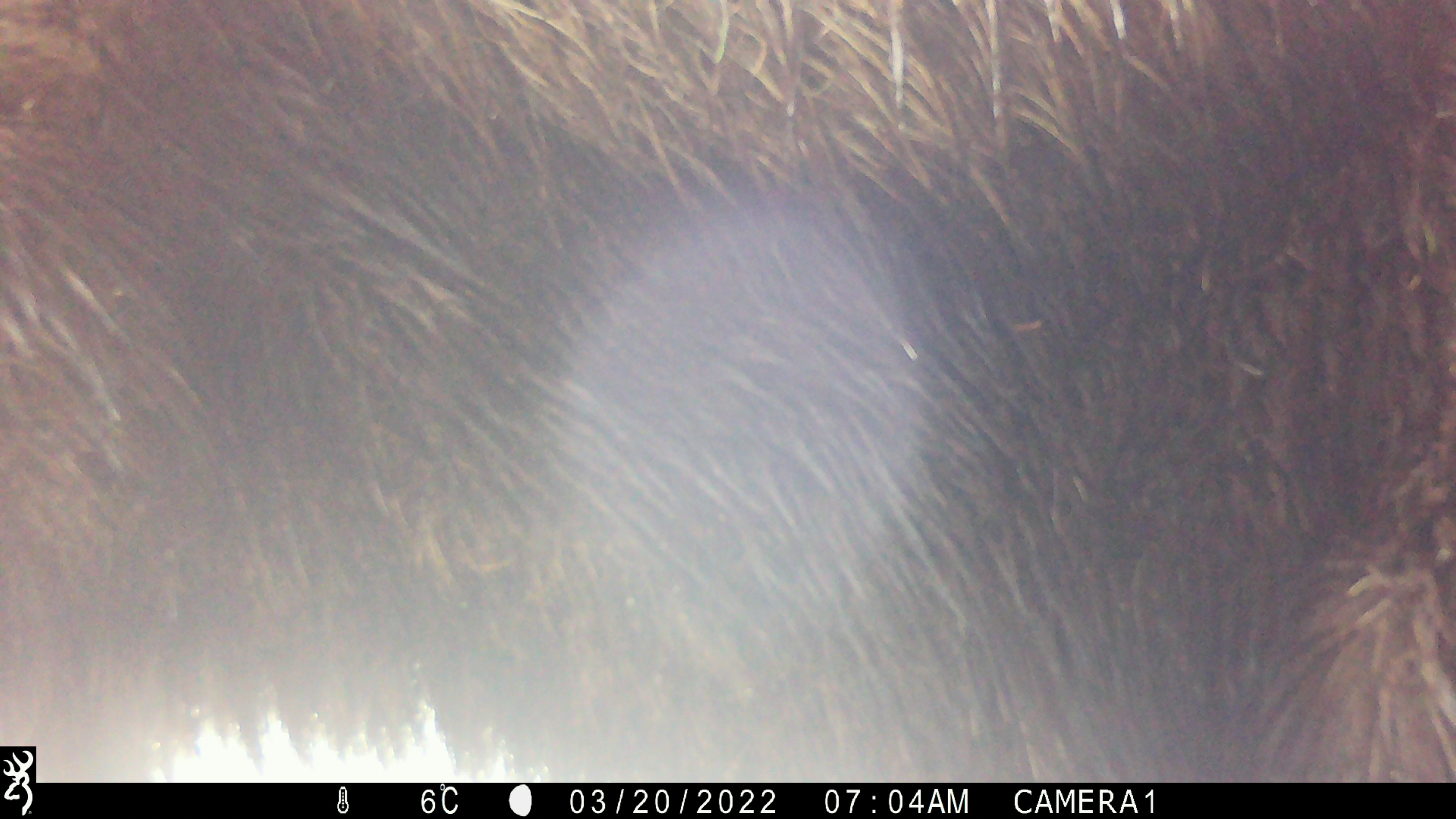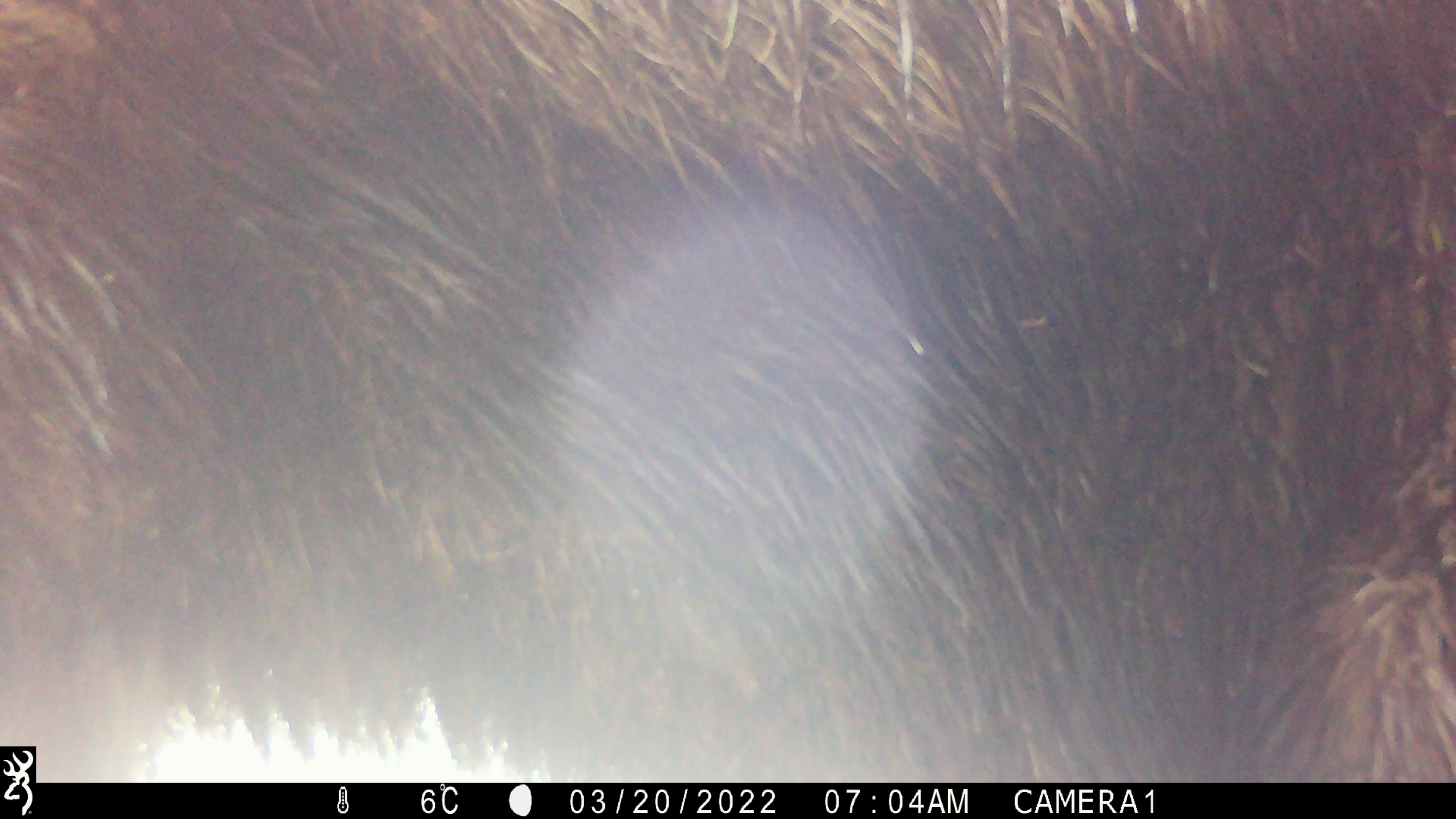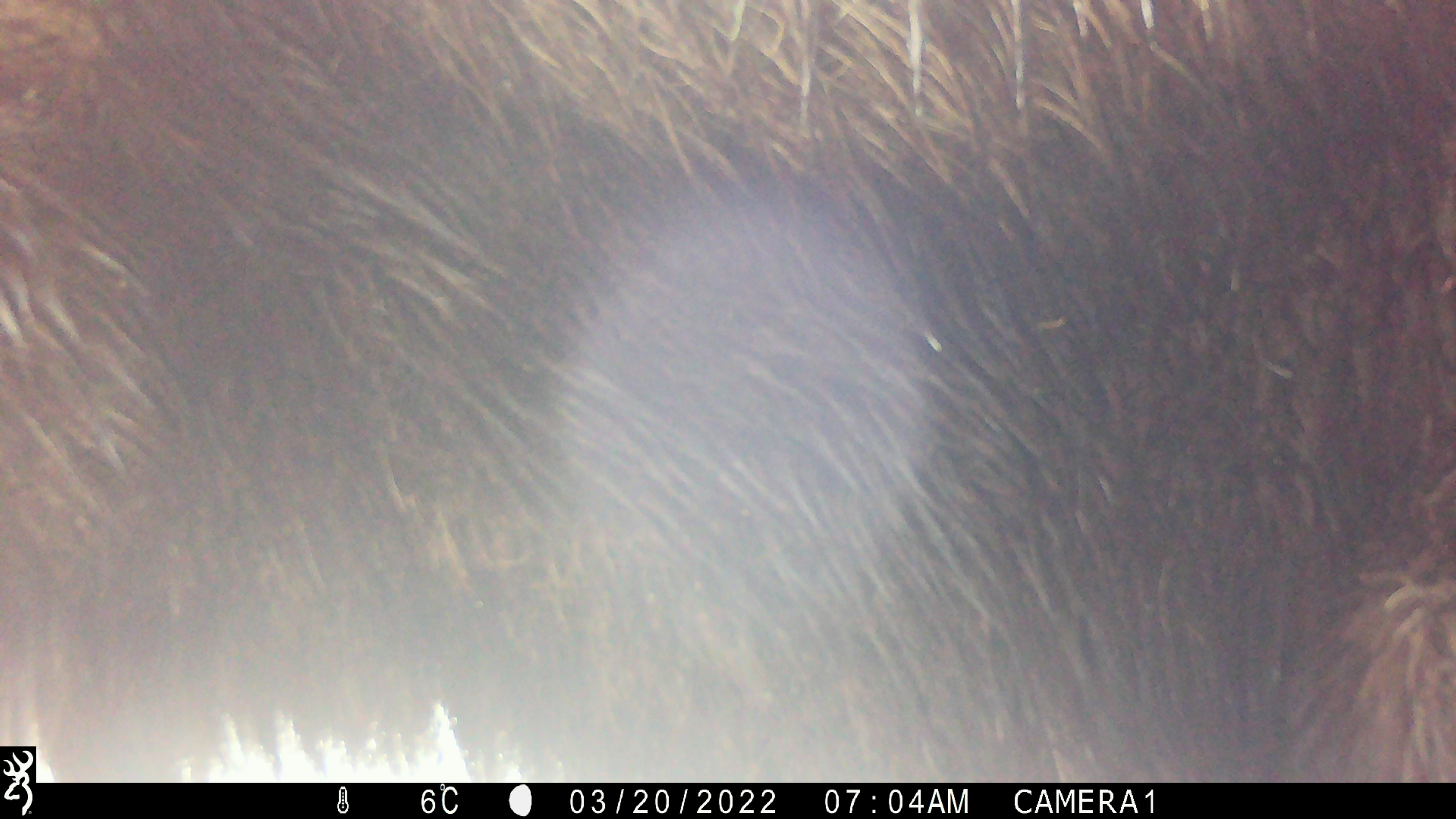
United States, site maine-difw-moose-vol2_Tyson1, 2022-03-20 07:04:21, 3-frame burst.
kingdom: Animalia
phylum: Chordata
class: Mammalia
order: Artiodactyla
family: Cervidae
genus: Alces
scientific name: Alces alces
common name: moose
Moose (Alces alces).